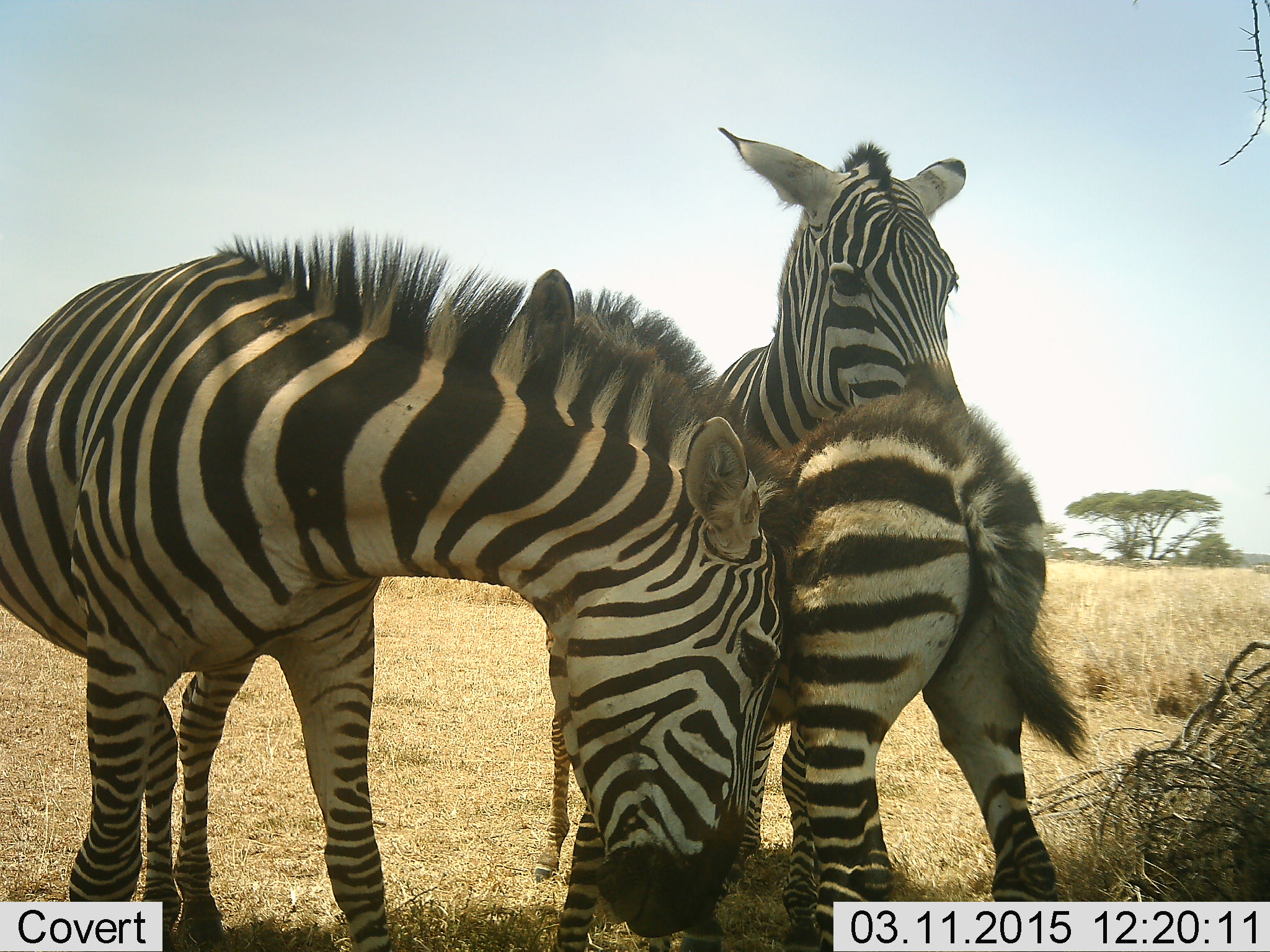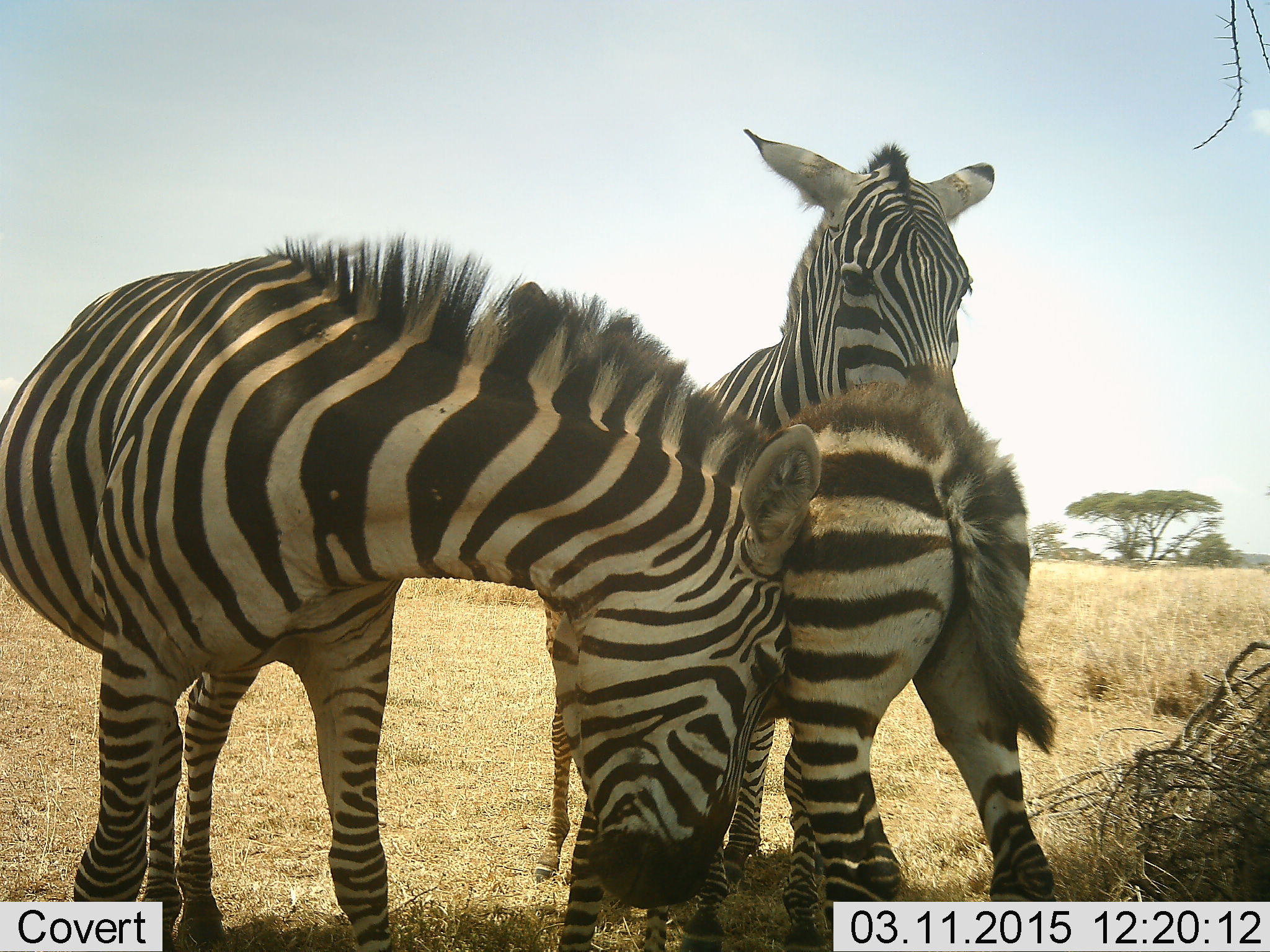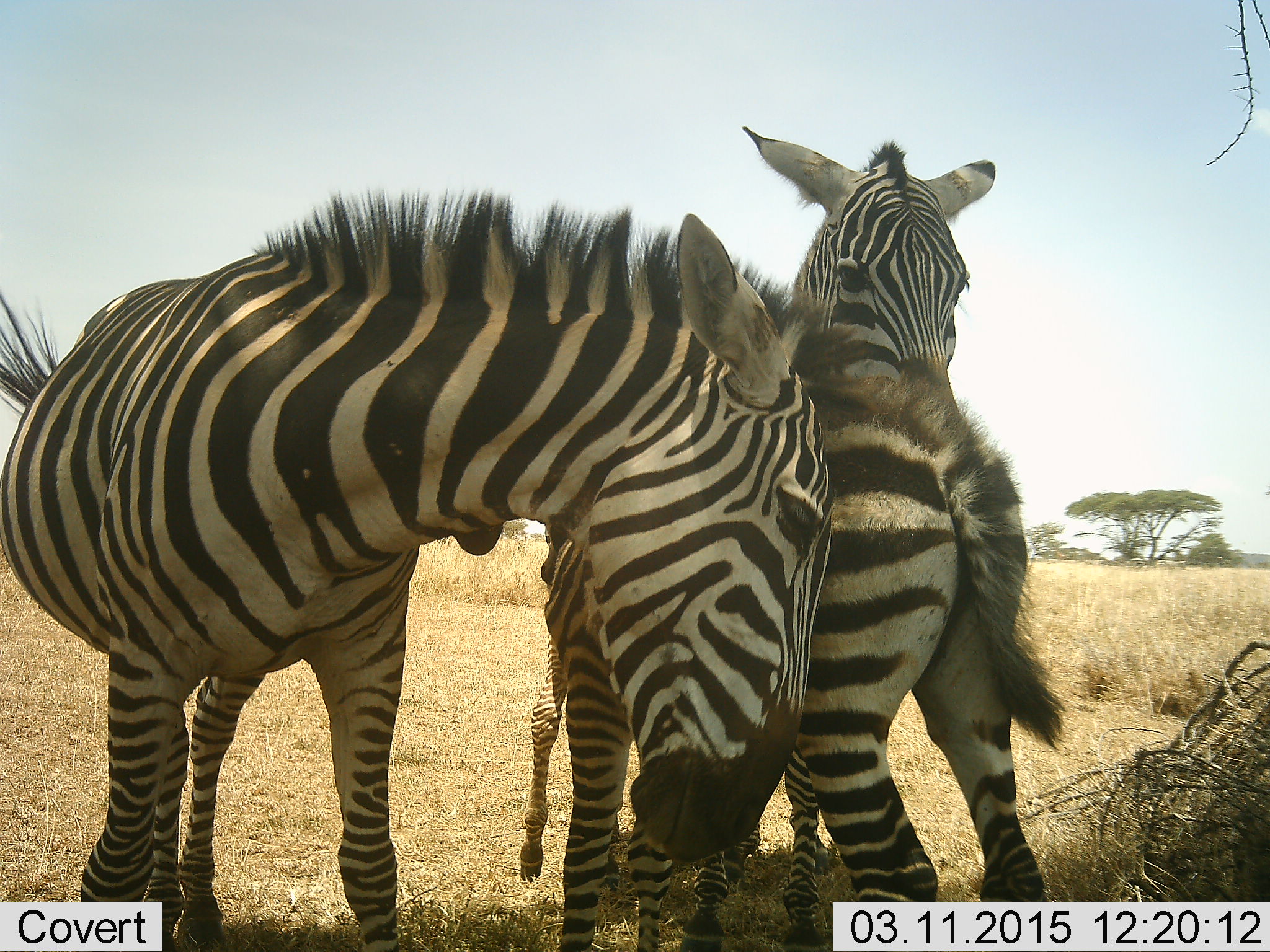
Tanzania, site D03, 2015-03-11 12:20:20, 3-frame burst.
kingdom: Animalia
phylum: Chordata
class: Mammalia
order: Perissodactyla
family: Equidae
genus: Equus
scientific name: Equus quagga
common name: plains zebra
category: zebra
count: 3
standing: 80%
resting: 0%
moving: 20%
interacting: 70%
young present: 50%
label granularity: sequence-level